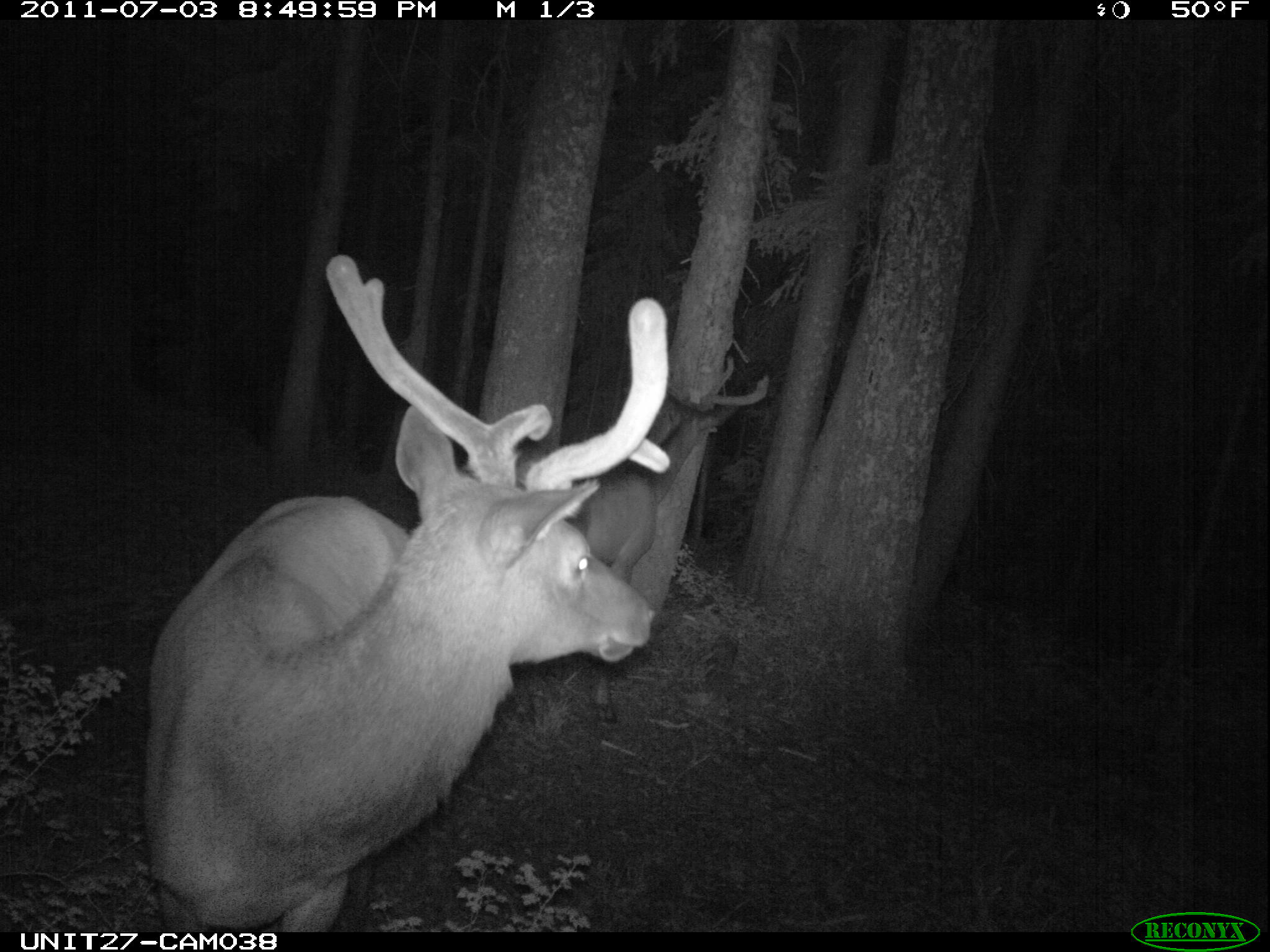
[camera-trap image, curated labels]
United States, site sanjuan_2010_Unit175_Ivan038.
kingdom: Animalia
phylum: Chordata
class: Mammalia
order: Artiodactyla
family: Cervidae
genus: Cervus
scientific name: Cervus elaphus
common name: red deer